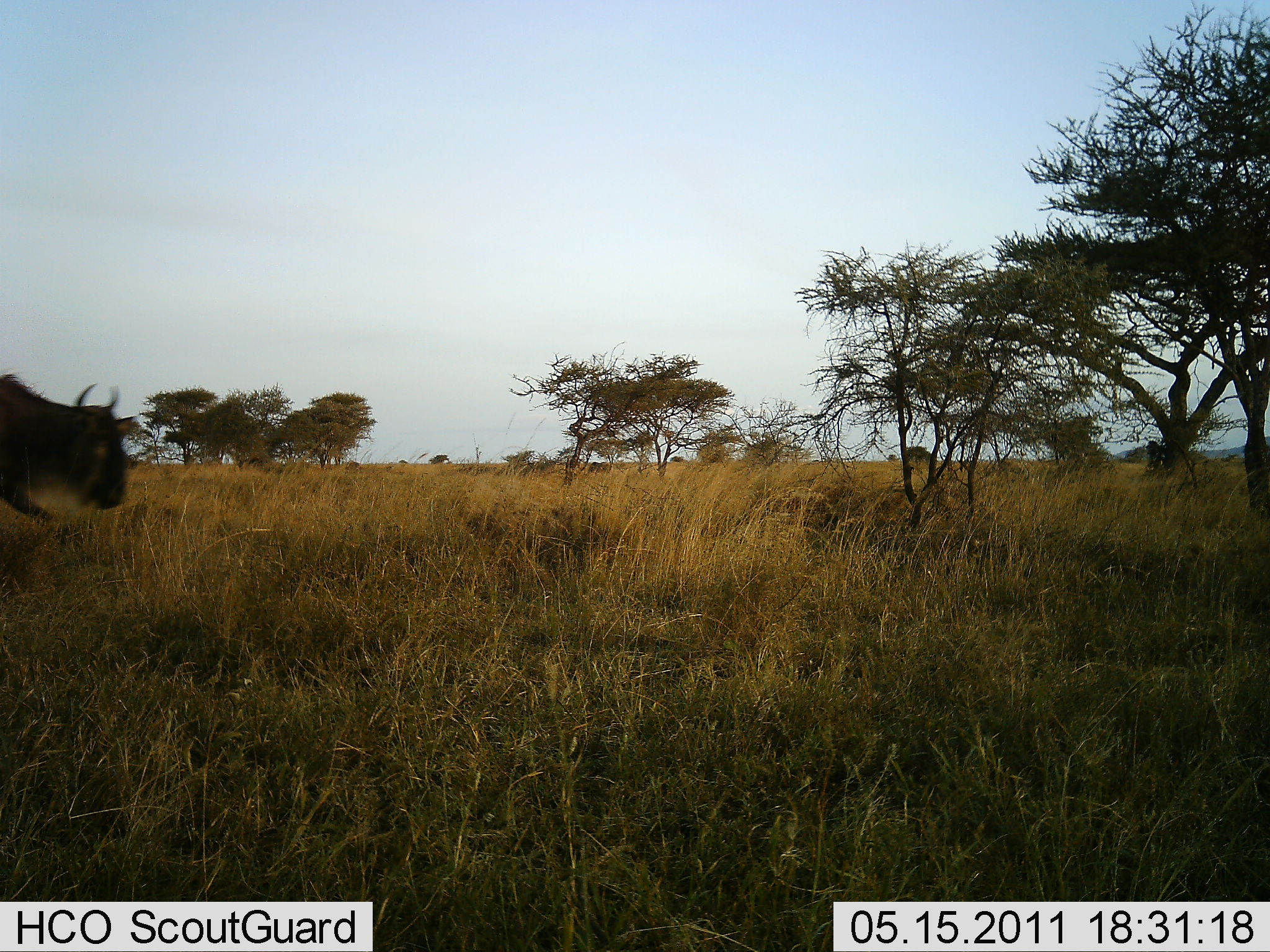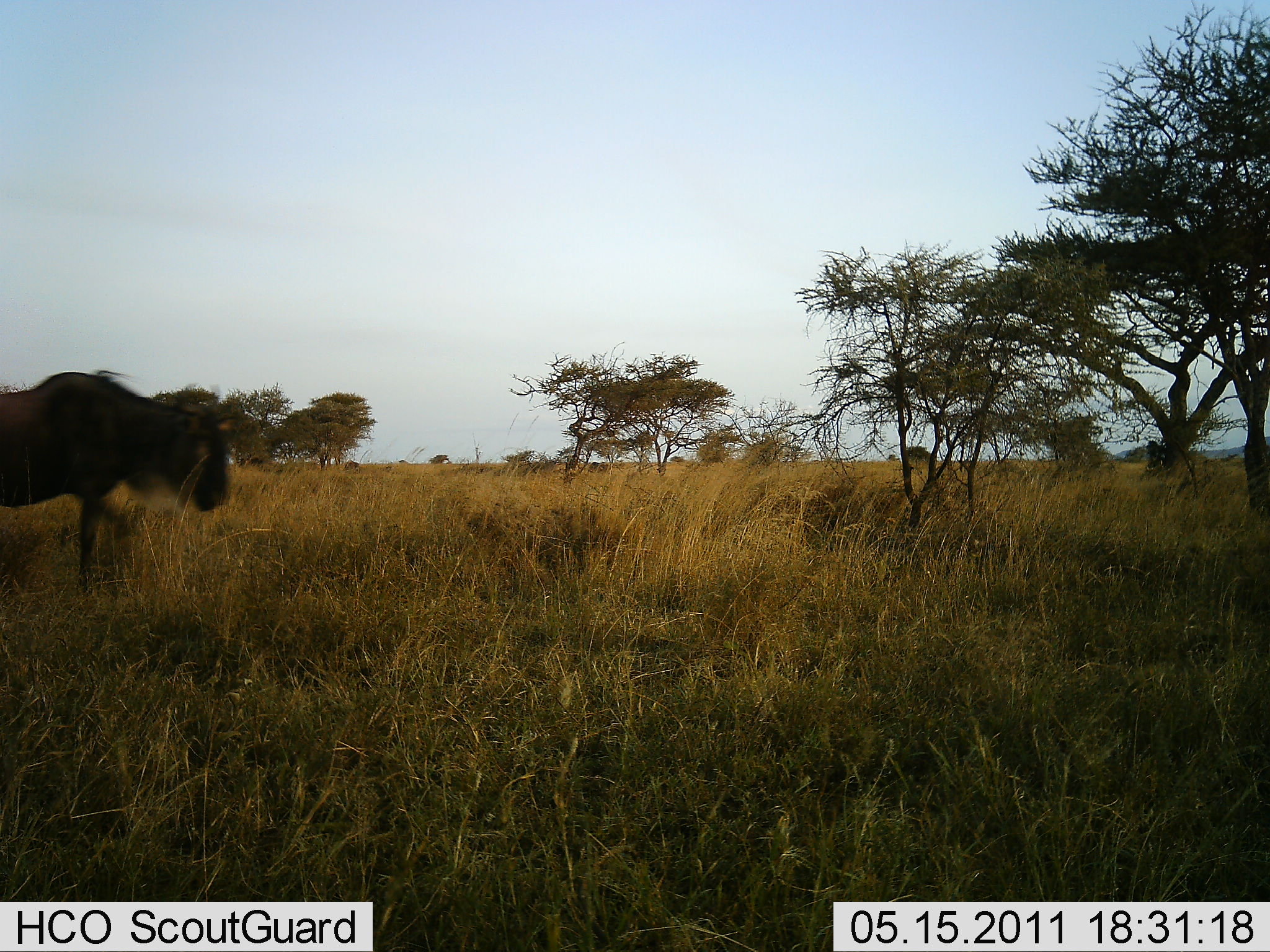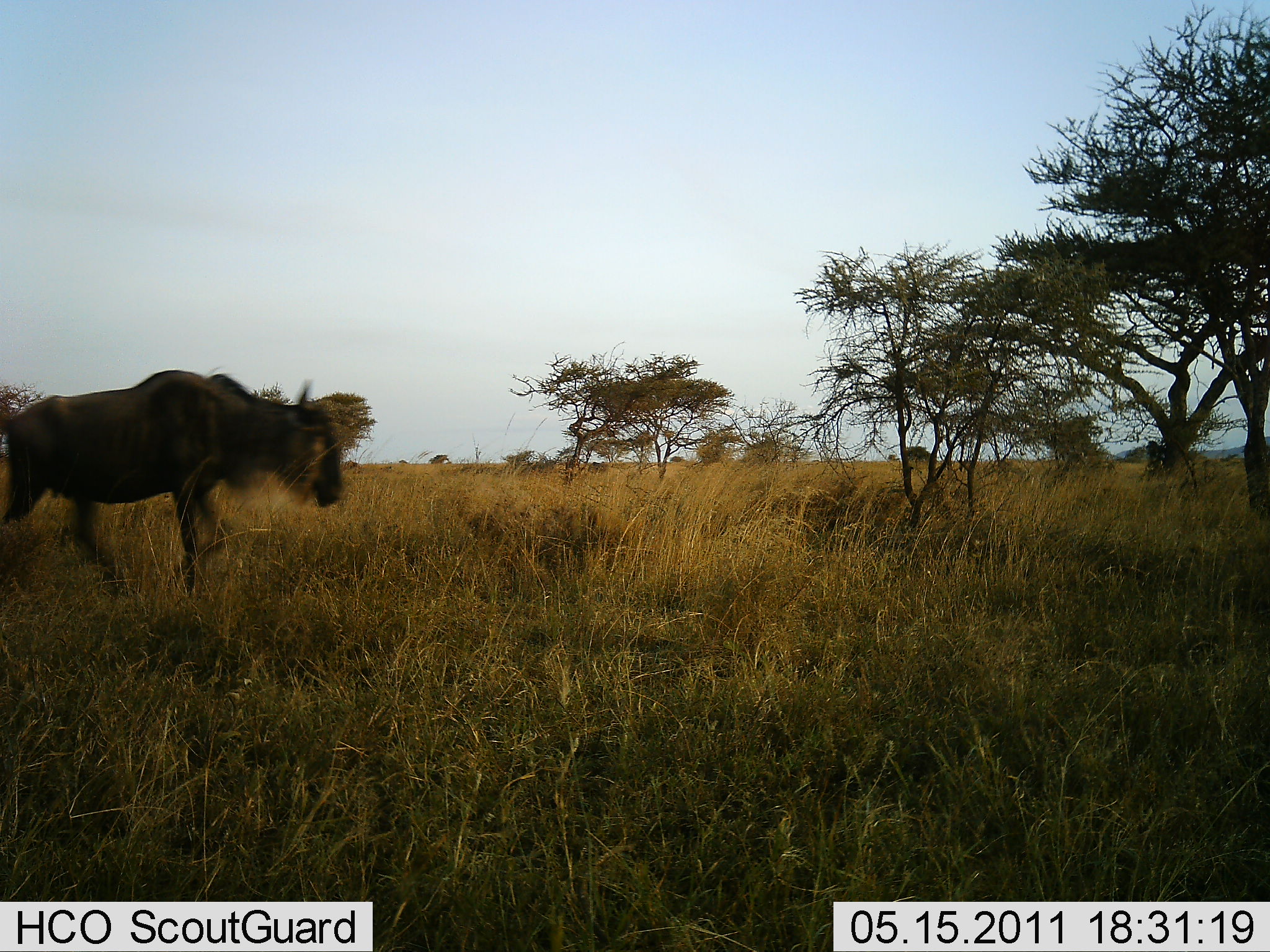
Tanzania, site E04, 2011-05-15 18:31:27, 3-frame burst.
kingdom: Animalia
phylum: Chordata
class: Mammalia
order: Artiodactyla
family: Bovidae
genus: Connochaetes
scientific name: Connochaetes taurinus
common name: blue wildebeest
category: wildebeest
Wildebeest (blue wildebeest) (Connochaetes taurinus), count 1. Behavior (volunteer vote fractions): standing 7%, resting 0%, moving 87%, interacting 7%. Young present (vote fraction): 0%. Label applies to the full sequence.